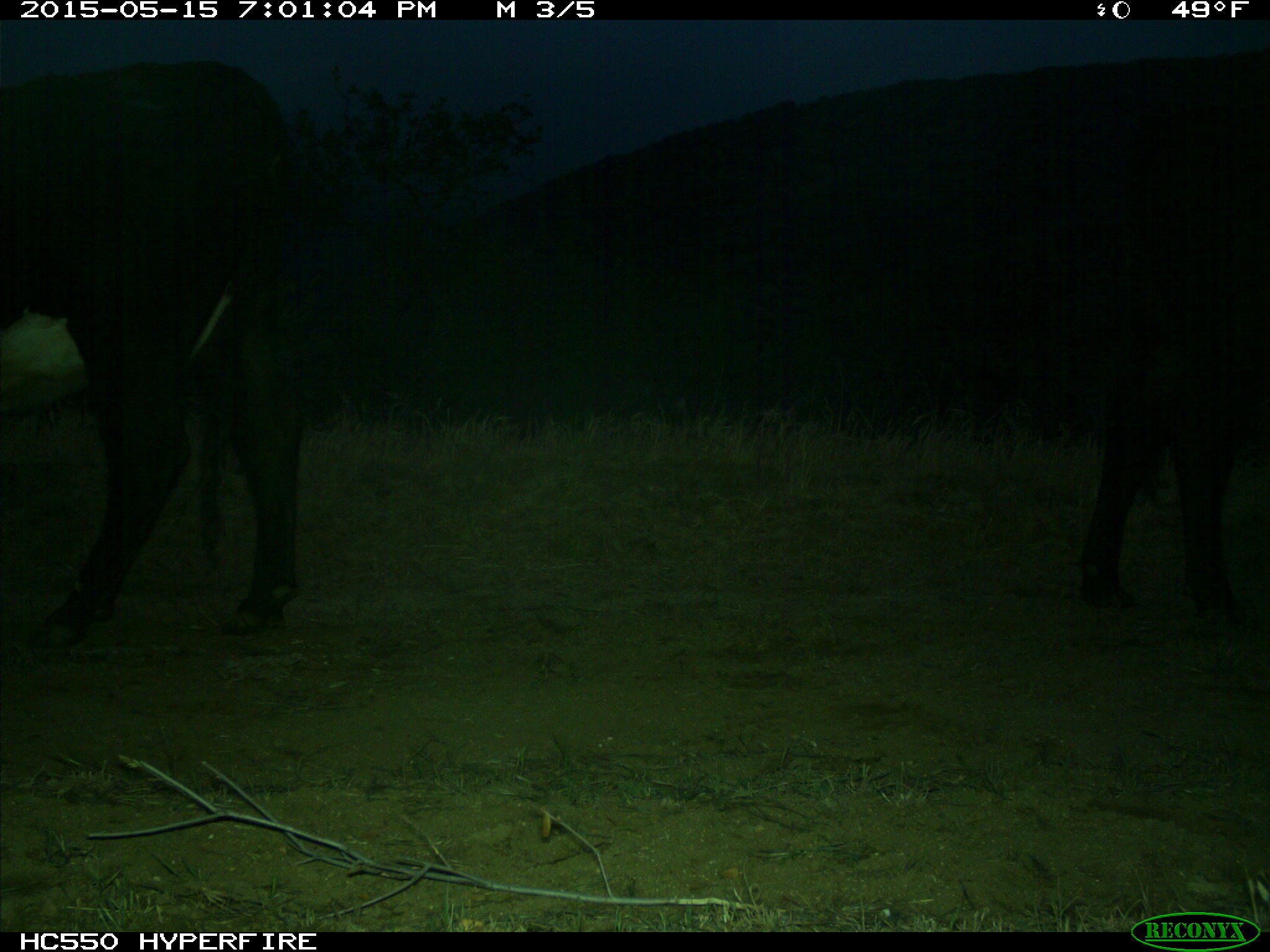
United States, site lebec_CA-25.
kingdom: Animalia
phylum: Chordata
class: Mammalia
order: Artiodactyla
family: Bovidae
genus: Bos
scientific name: Bos taurus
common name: domestic cow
Bos taurus (domestic cow).